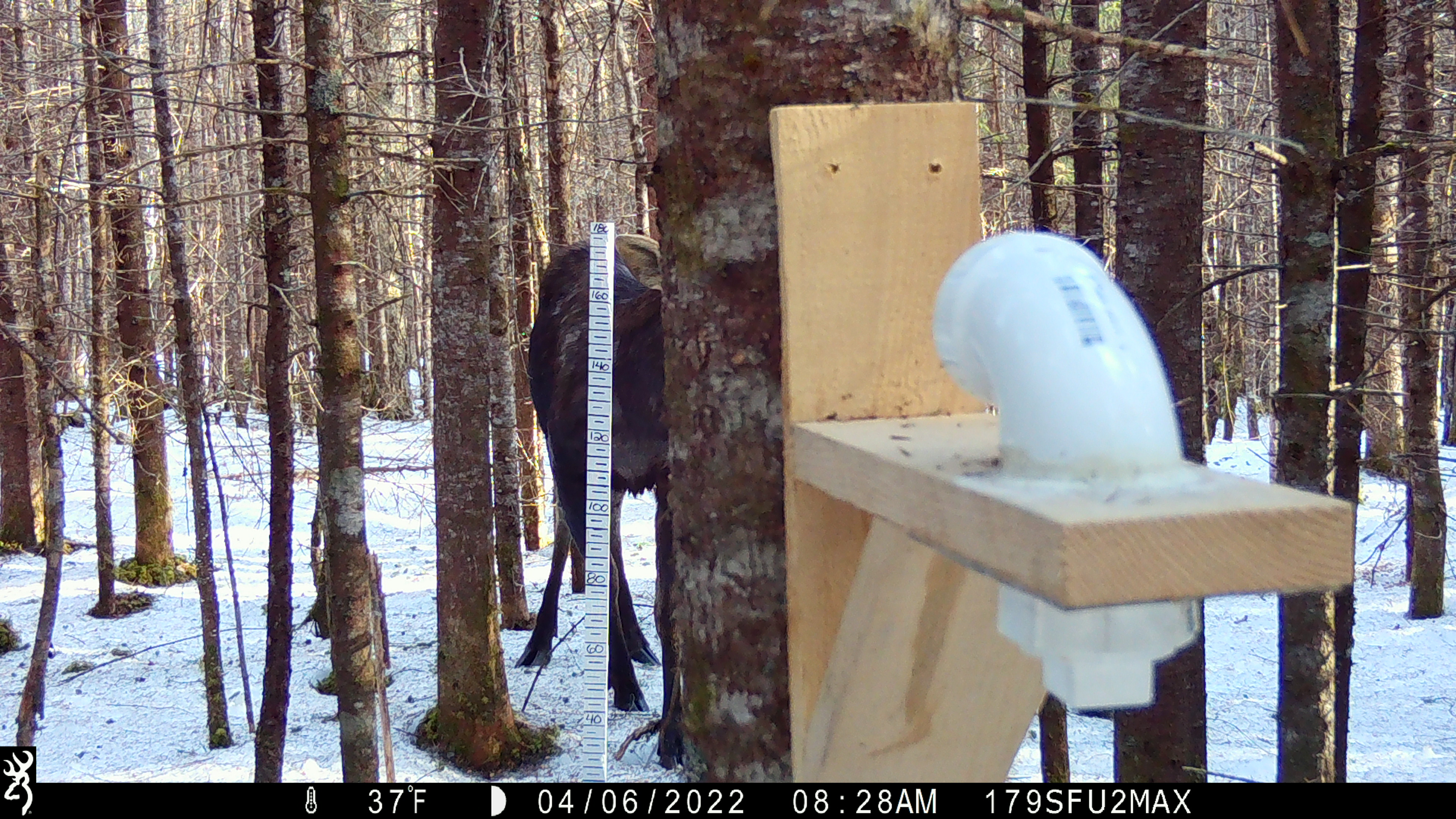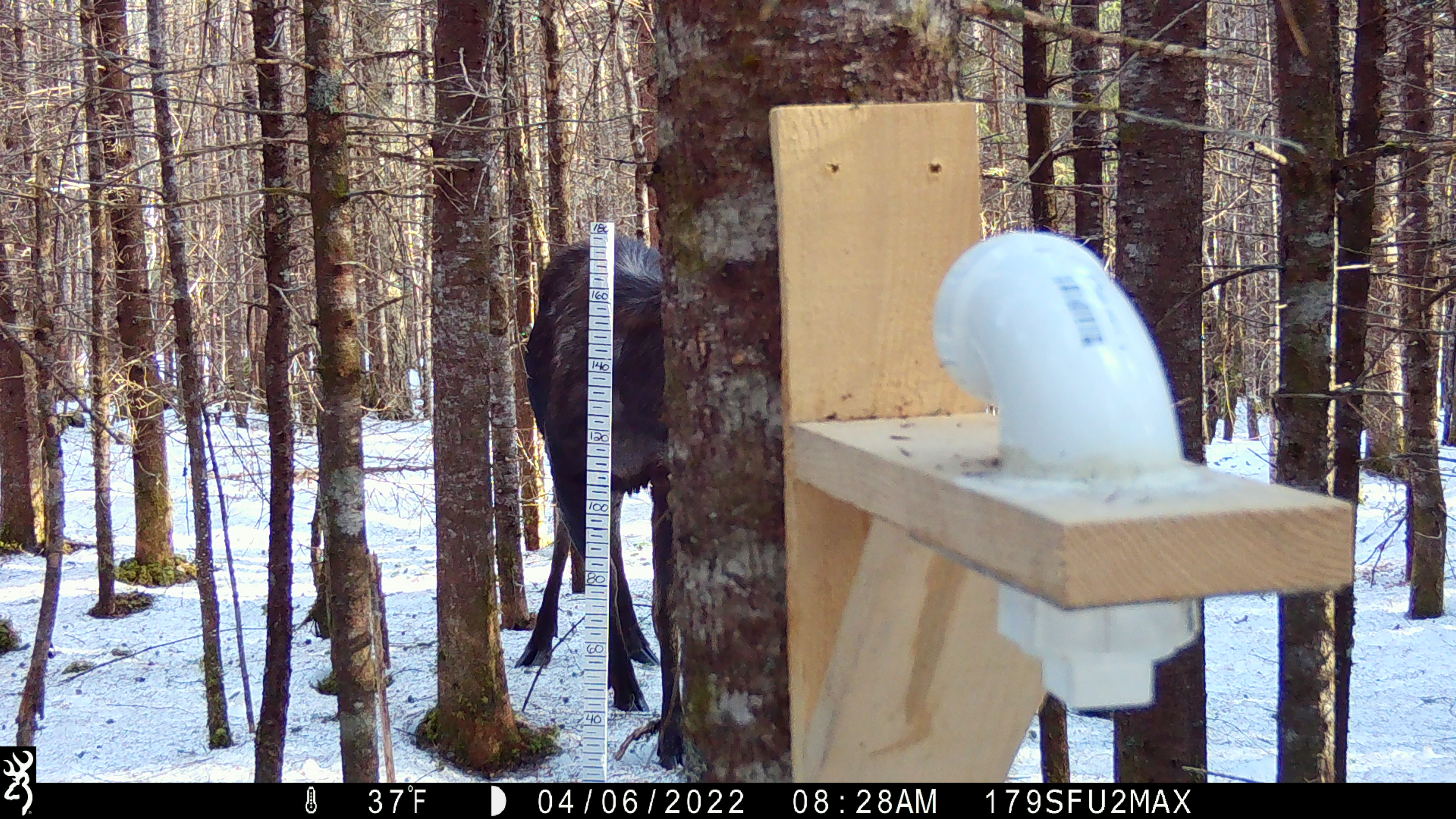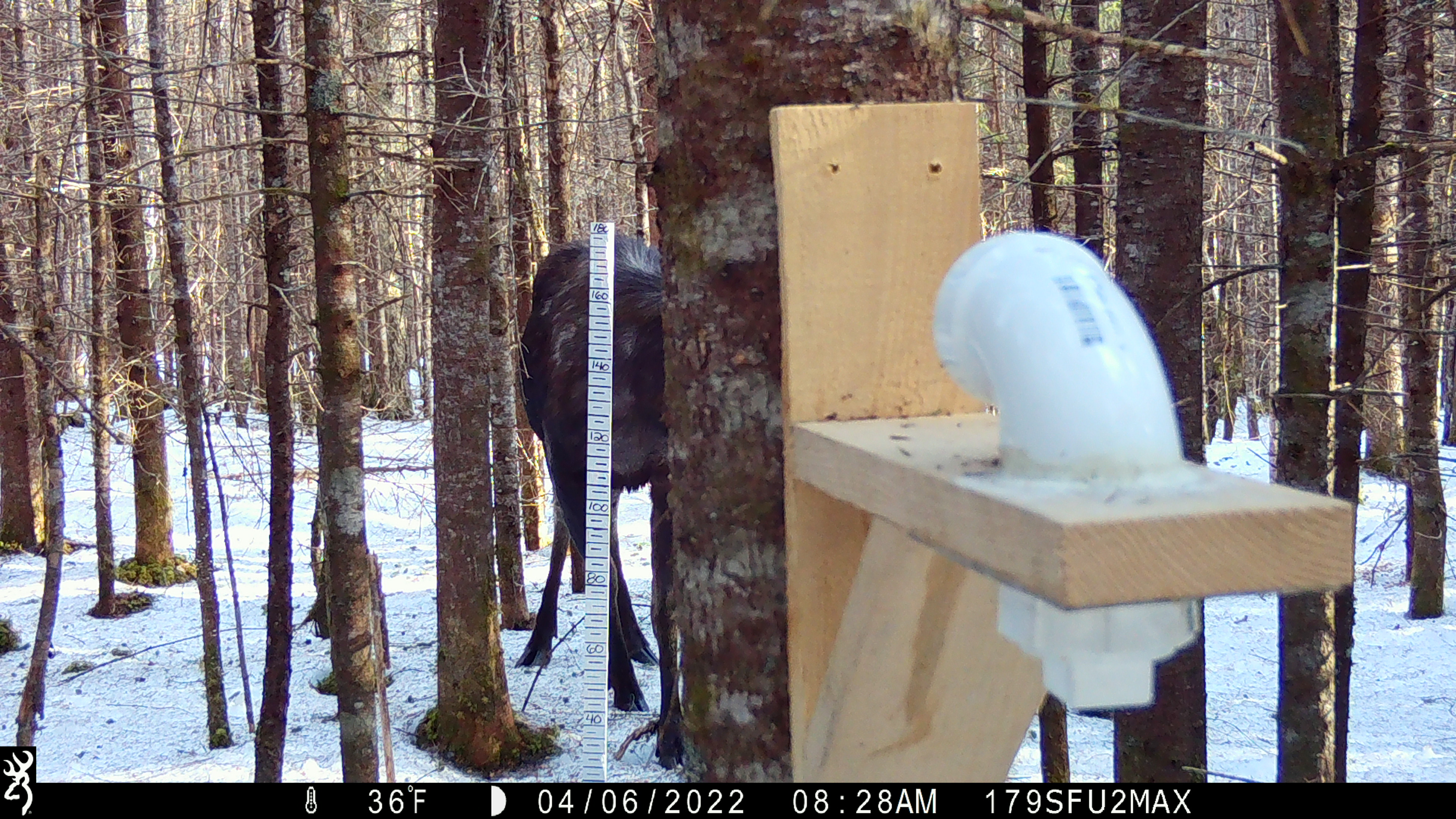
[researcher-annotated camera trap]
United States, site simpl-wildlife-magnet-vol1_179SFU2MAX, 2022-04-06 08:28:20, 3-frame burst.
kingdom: Animalia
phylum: Chordata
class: Mammalia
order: Artiodactyla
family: Cervidae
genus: Alces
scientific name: Alces alces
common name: moose